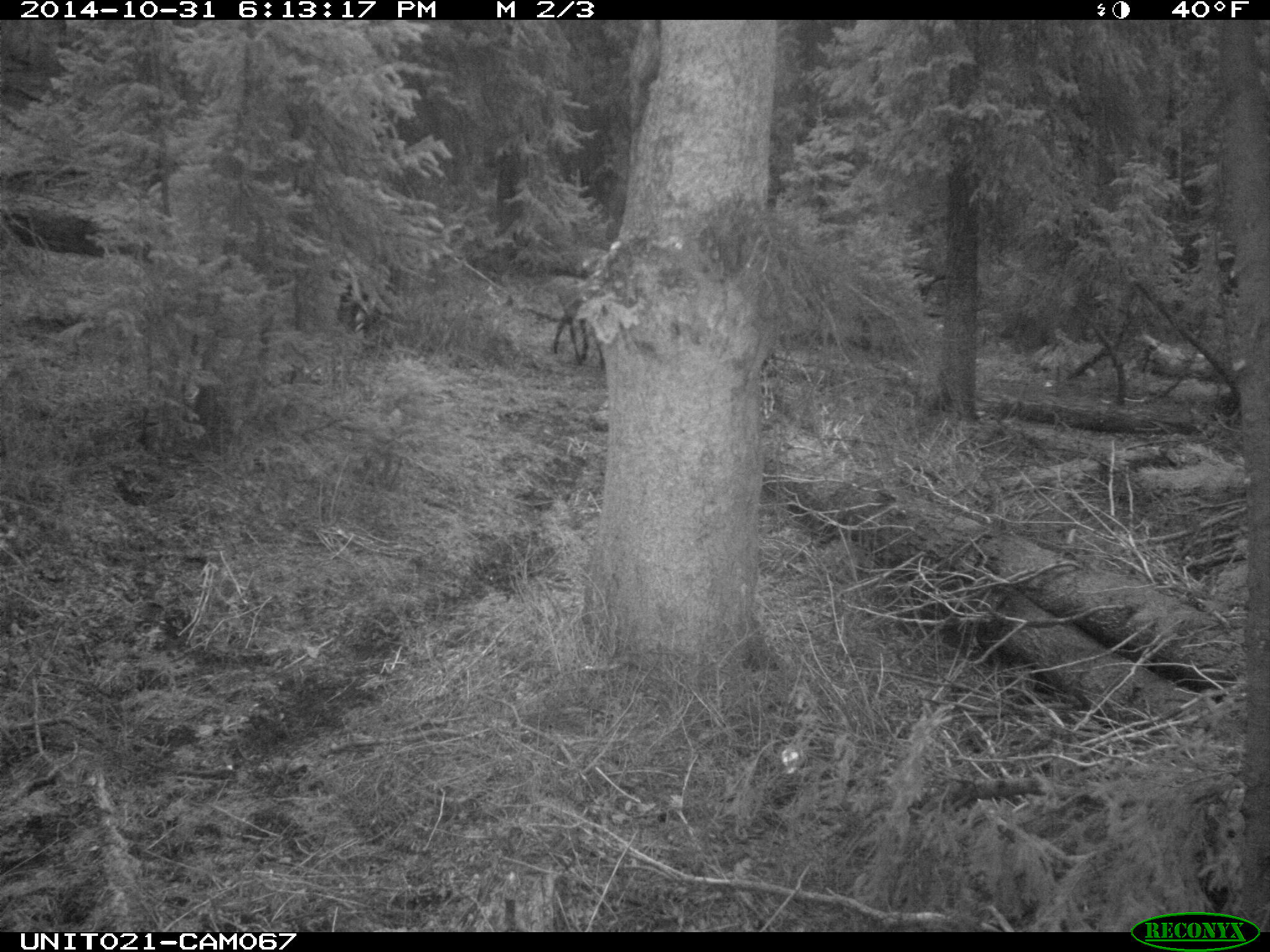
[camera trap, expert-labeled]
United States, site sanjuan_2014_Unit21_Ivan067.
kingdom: Animalia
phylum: Chordata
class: Mammalia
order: Artiodactyla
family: Cervidae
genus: Cervus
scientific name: Cervus elaphus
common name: red deer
Cervus elaphus (red deer).